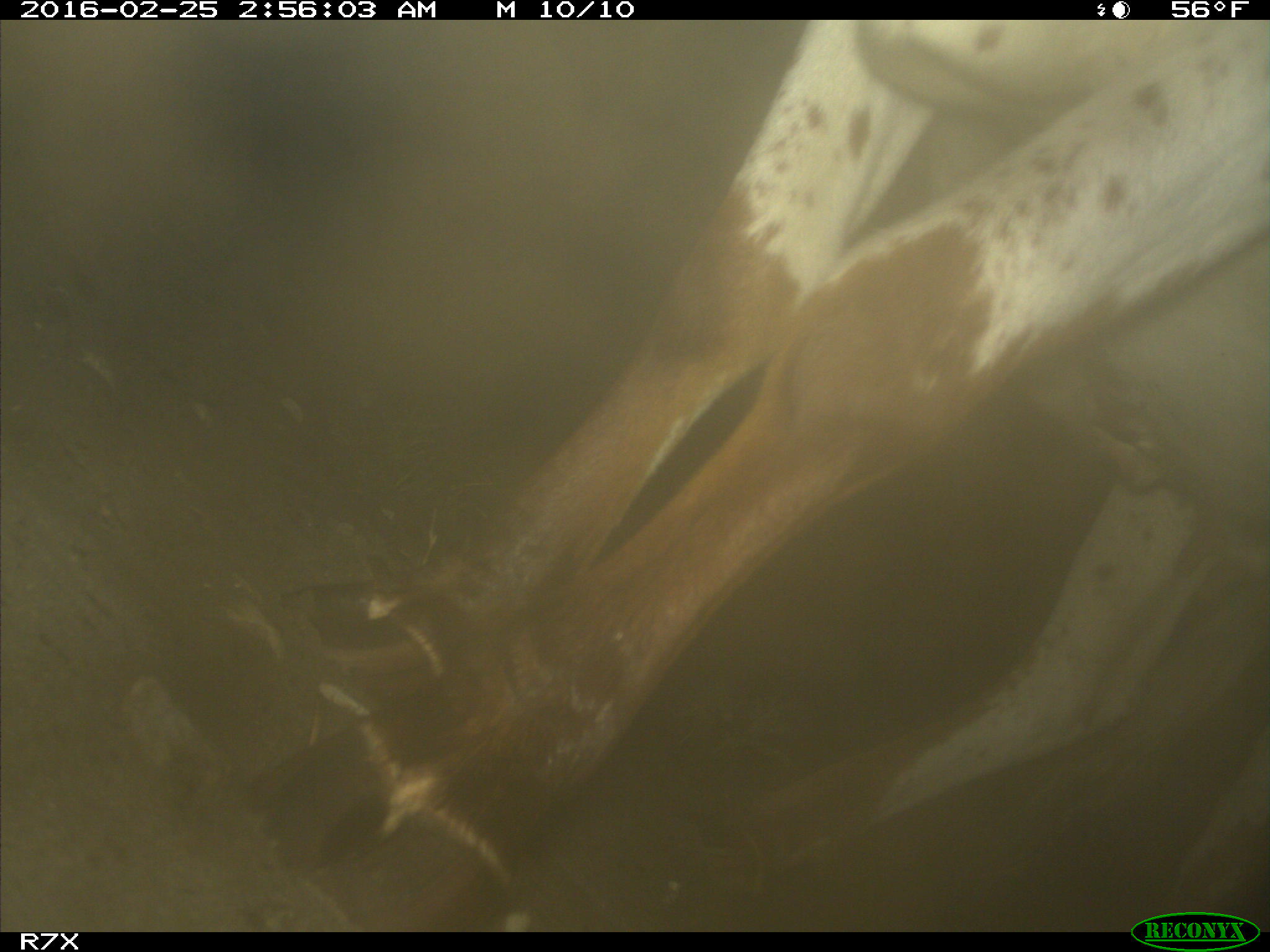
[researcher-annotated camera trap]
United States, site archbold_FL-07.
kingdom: Animalia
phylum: Chordata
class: Mammalia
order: Artiodactyla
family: Bovidae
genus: Bos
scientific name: Bos taurus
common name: domestic cow